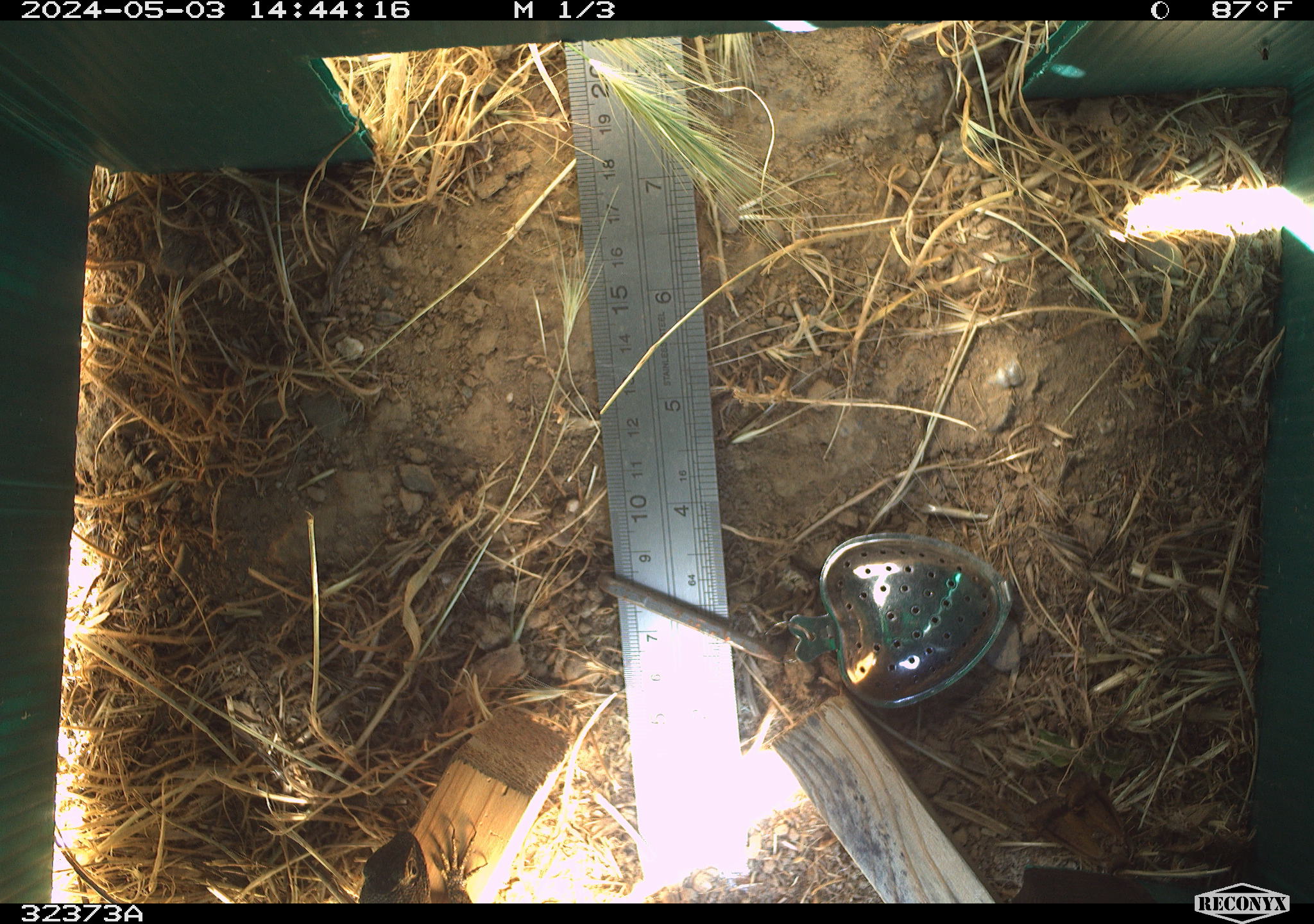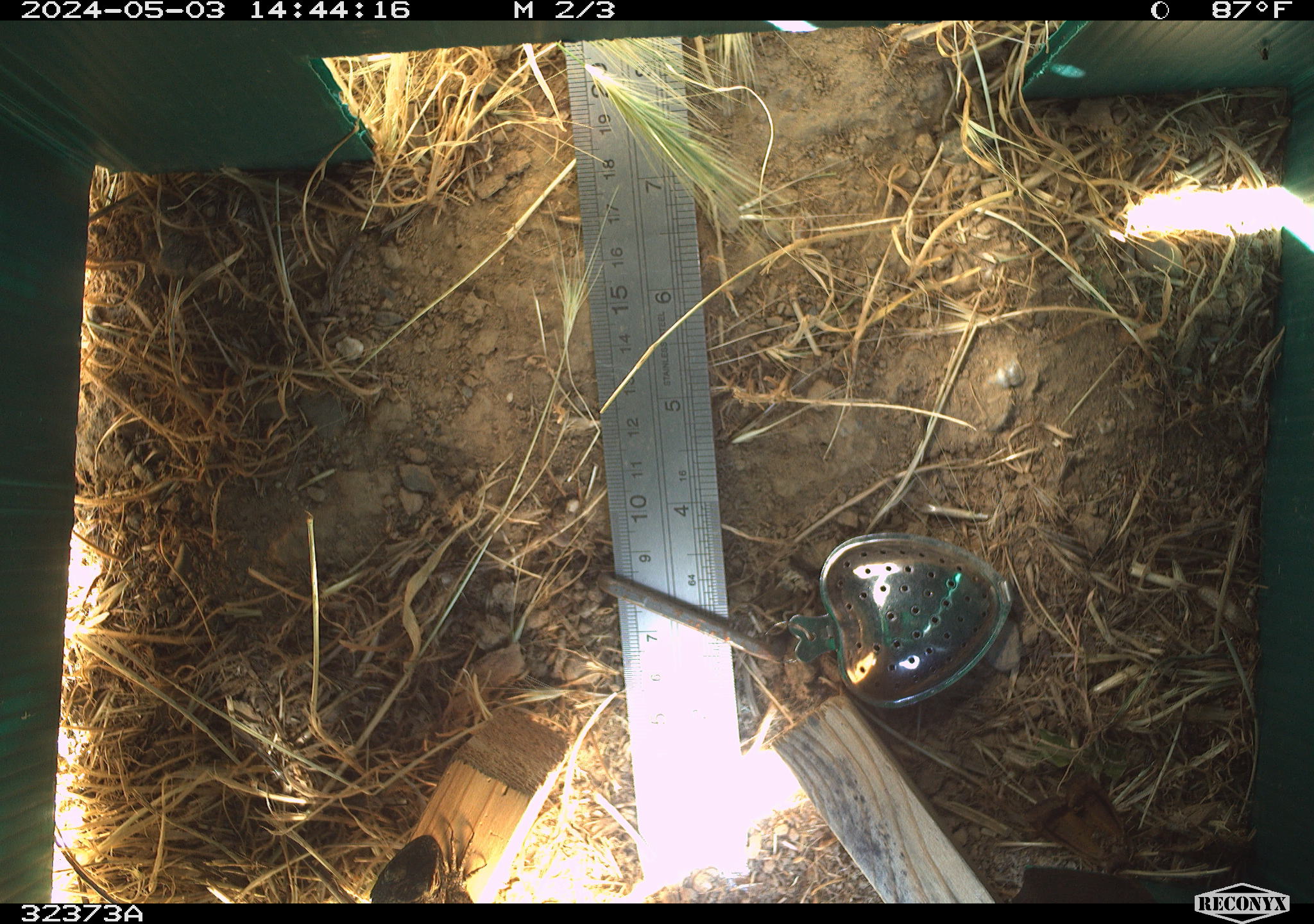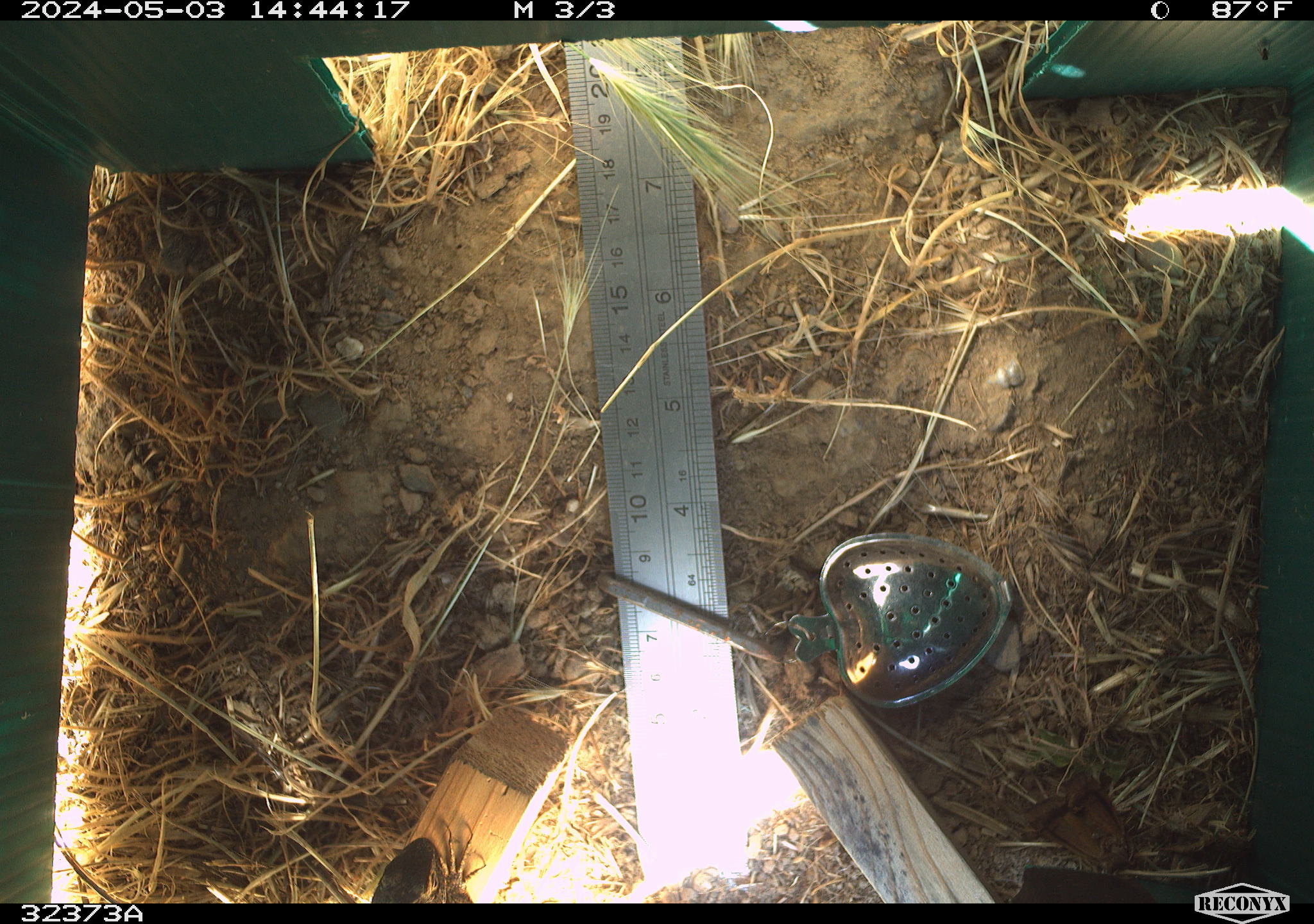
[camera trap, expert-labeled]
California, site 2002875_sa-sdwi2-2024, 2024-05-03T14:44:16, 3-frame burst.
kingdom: Animalia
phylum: Chordata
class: Reptilia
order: Squamata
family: Phrynosomatidae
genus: Sceloporus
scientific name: Sceloporus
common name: spiny lizards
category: sceloporus species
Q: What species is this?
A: Sceloporus species (spiny lizards) (Sceloporus).